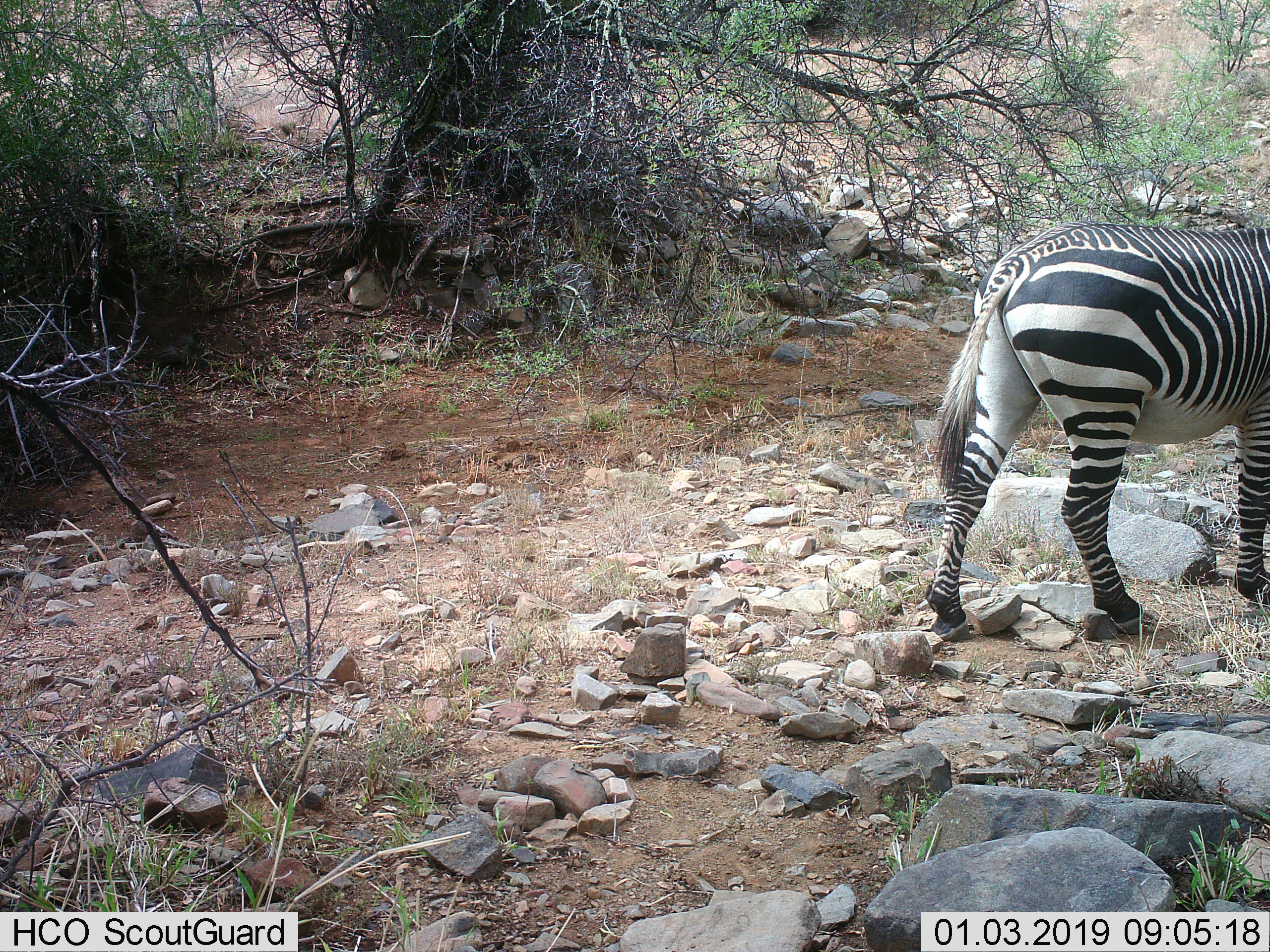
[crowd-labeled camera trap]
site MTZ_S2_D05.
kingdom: Animalia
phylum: Chordata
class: Mammalia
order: Perissodactyla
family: Equidae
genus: Equus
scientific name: Equus zebra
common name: mountain zebra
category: zebramountain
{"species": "zebramountain (mountain zebra) (Equus zebra)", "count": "1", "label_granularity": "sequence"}